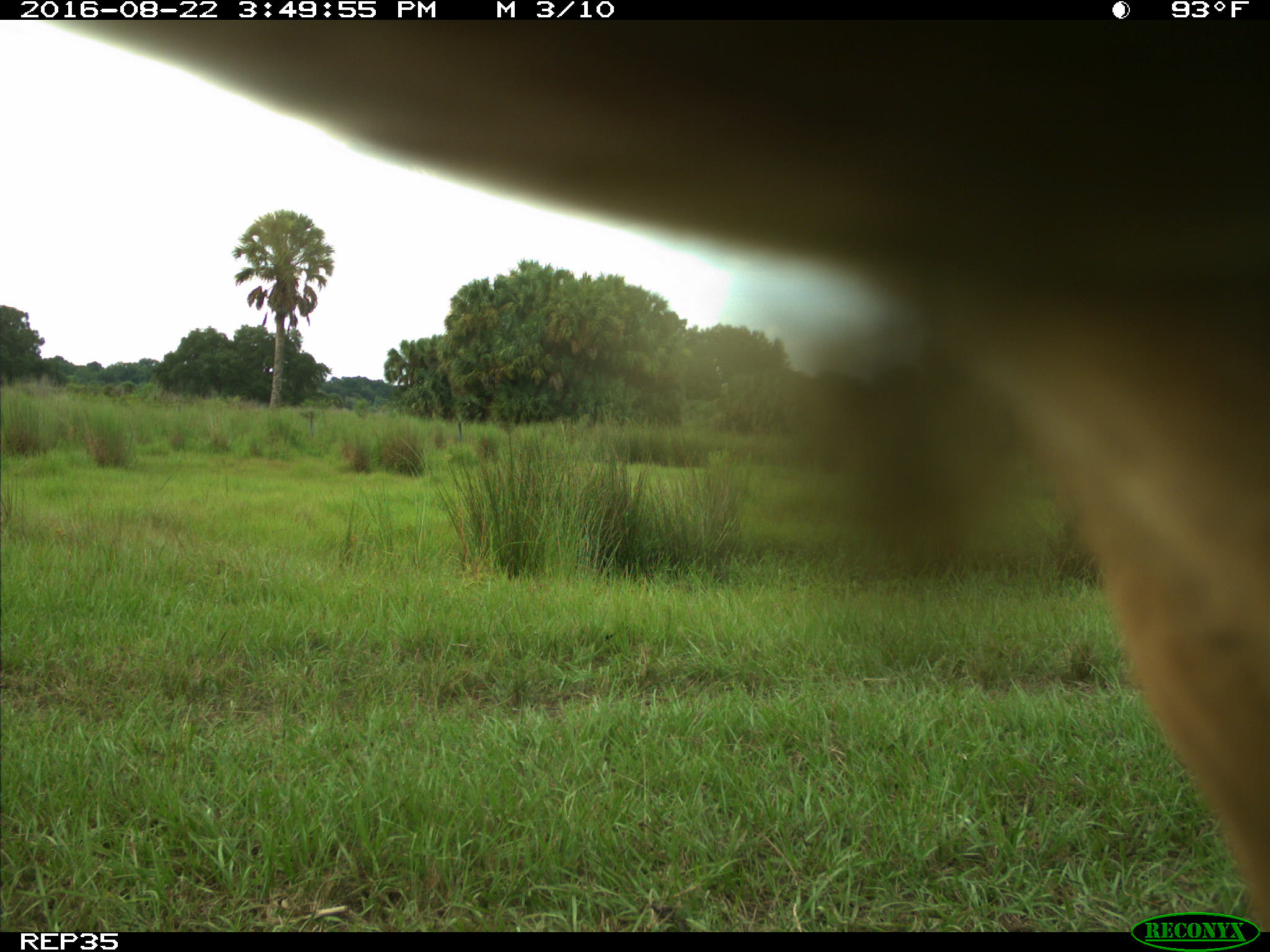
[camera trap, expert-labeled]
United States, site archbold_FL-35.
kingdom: Animalia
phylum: Chordata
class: Mammalia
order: Artiodactyla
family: Bovidae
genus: Bos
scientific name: Bos taurus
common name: domestic cow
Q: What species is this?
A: Bos taurus (domestic cow).